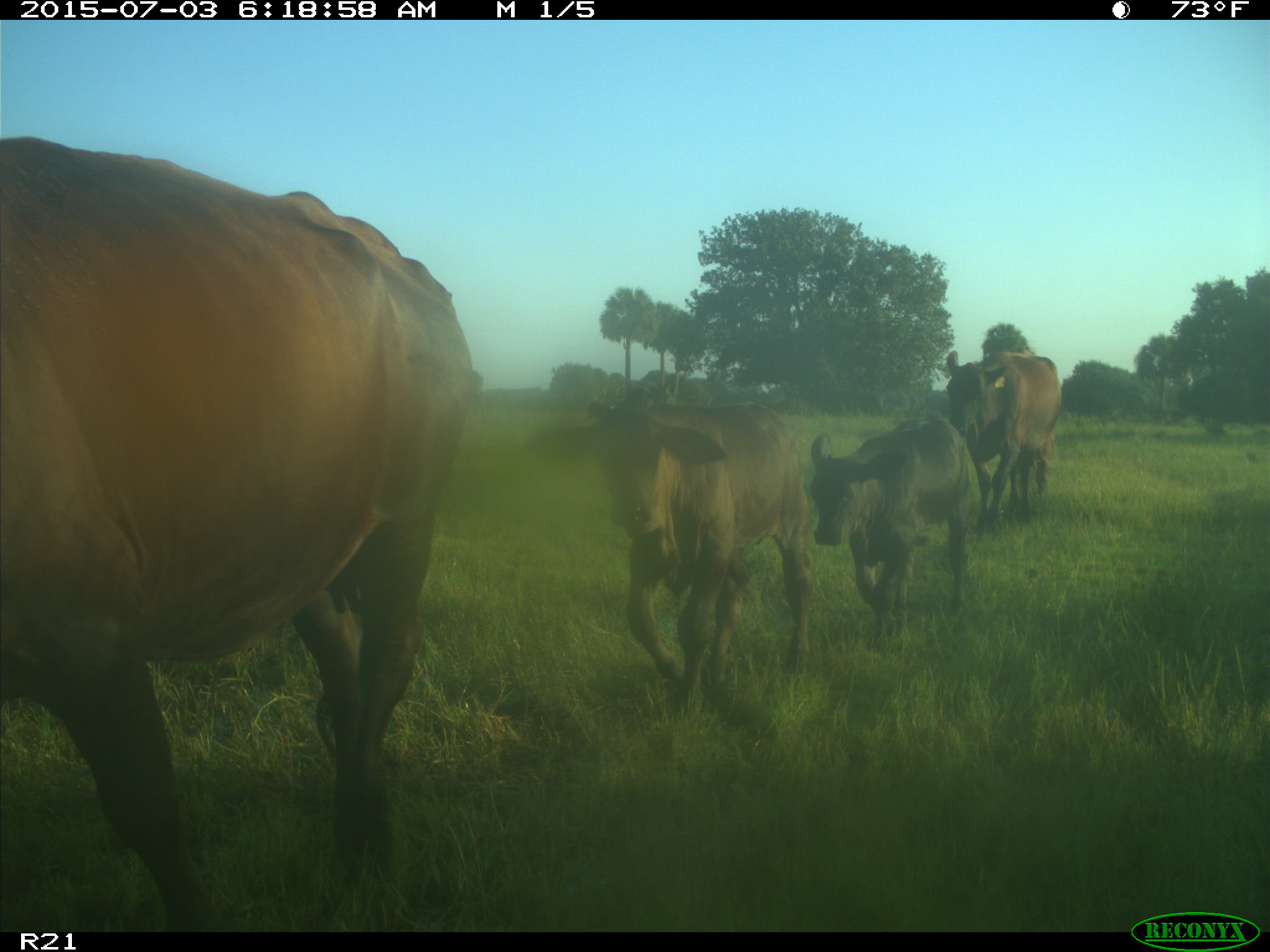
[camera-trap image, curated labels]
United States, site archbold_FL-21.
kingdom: Animalia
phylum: Chordata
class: Mammalia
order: Artiodactyla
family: Bovidae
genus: Bos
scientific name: Bos taurus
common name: domestic cow